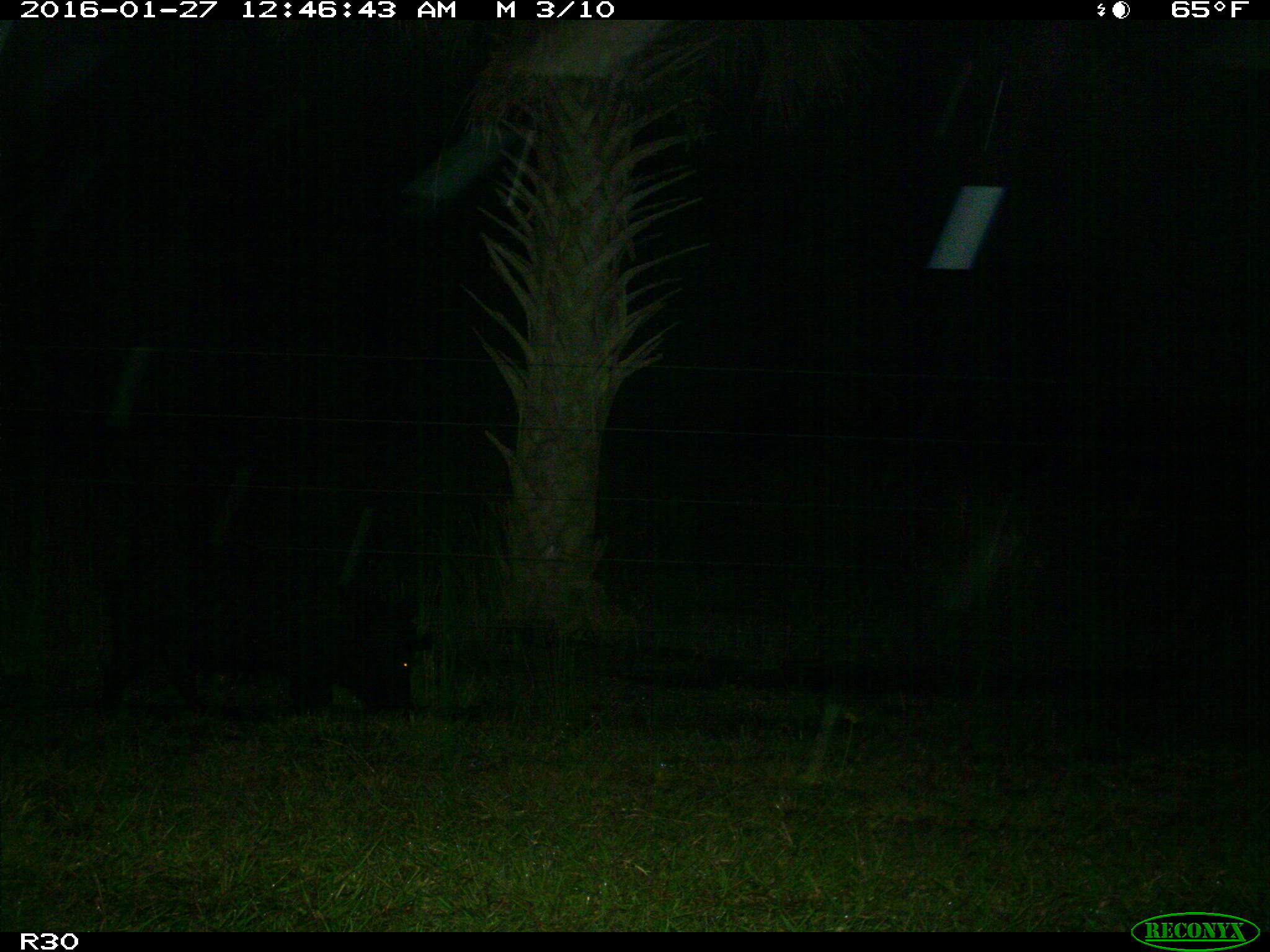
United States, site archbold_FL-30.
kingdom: Animalia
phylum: Chordata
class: Mammalia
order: Artiodactyla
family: Suidae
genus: Sus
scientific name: Sus scrofa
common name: wild boar